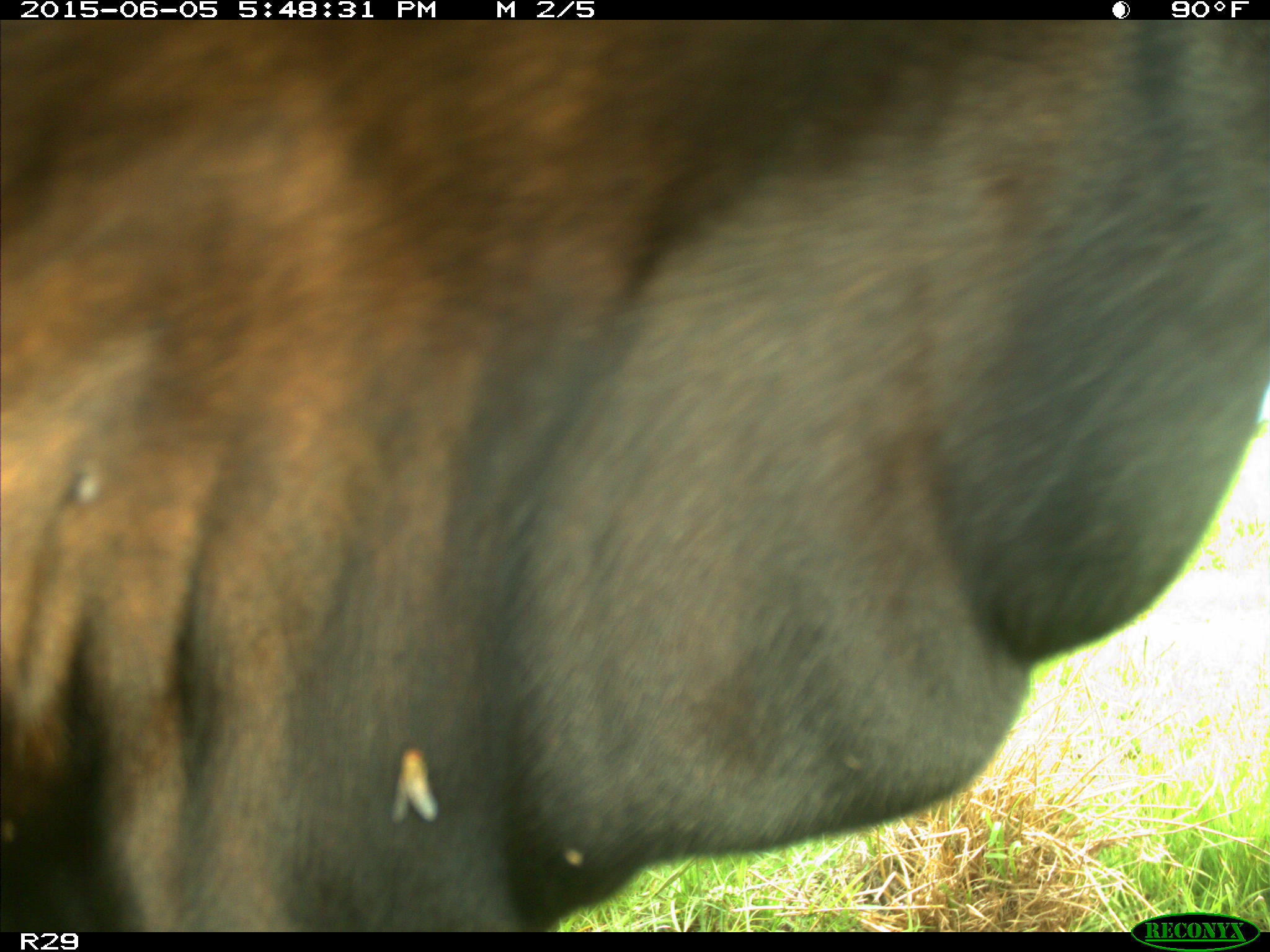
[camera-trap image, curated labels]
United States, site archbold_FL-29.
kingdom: Animalia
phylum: Chordata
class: Mammalia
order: Artiodactyla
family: Bovidae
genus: Bos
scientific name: Bos taurus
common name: domestic cow